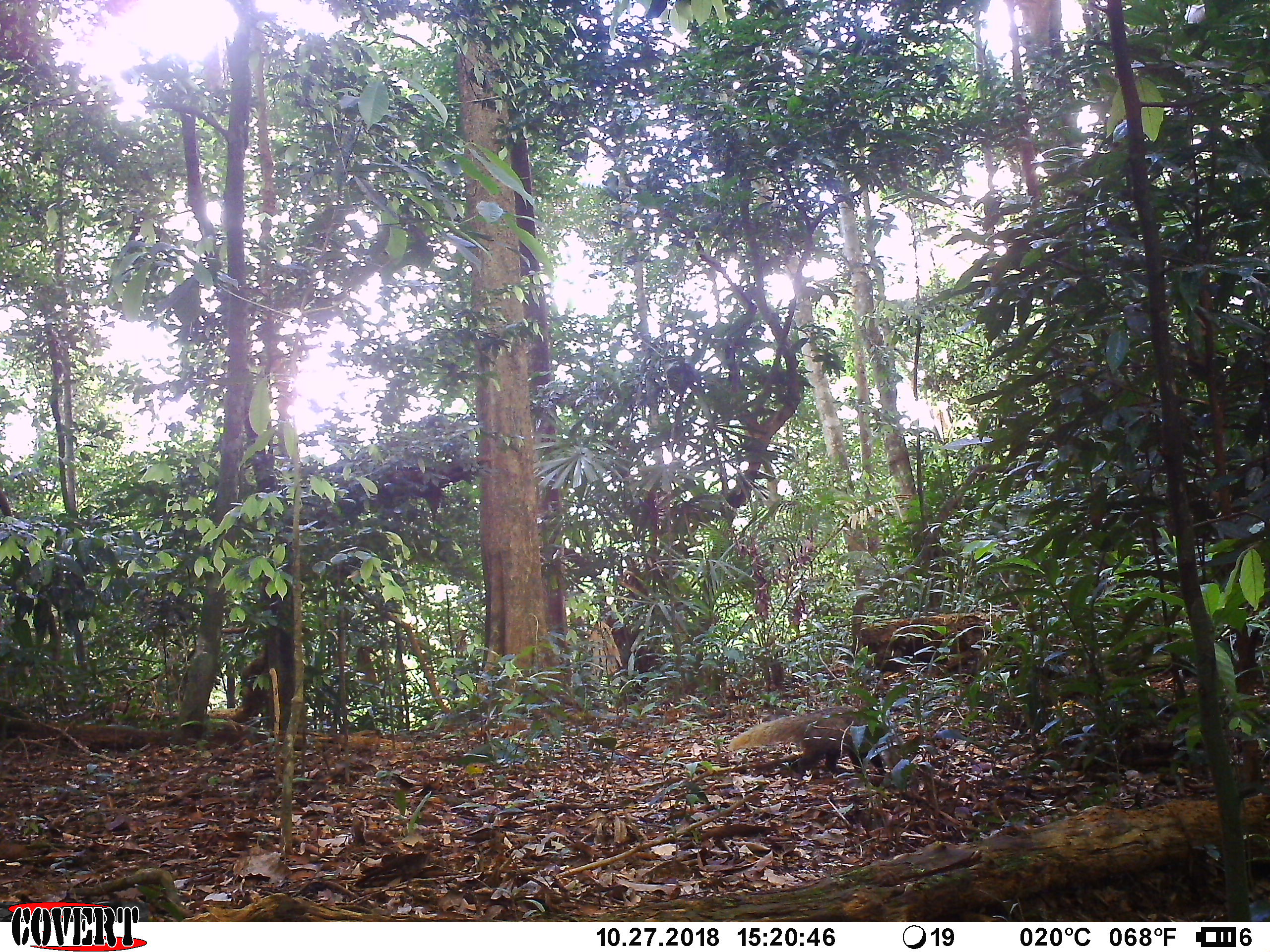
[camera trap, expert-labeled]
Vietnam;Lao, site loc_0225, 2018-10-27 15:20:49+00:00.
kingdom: Animalia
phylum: Chordata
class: Mammalia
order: Carnivora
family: Herpestidae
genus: Urva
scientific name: Urva urva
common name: crab-eating mongoose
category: crab eating mongoose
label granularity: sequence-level